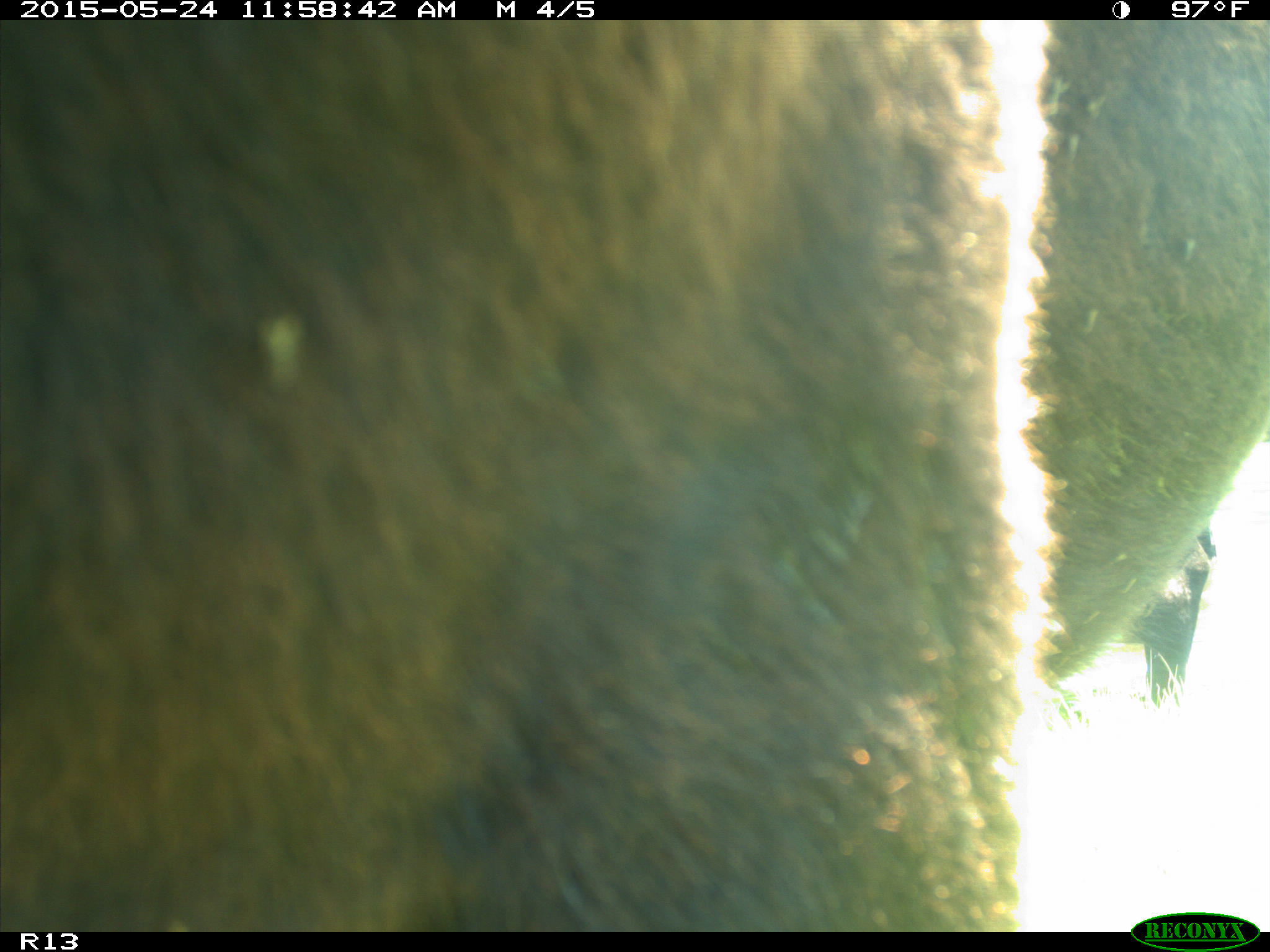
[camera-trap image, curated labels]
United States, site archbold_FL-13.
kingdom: Animalia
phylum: Chordata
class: Mammalia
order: Artiodactyla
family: Bovidae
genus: Bos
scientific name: Bos taurus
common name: domestic cow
Bos taurus (domestic cow).